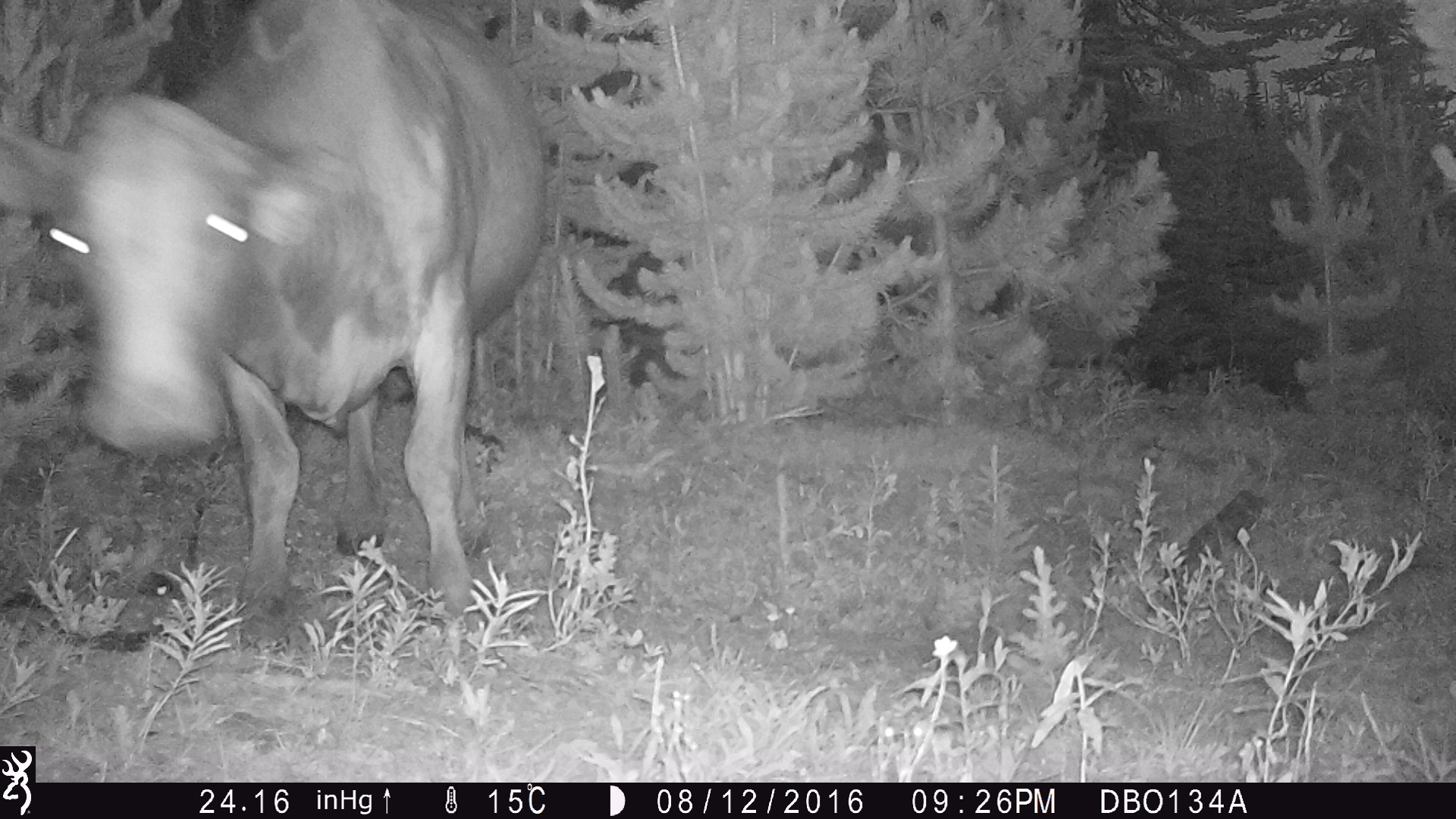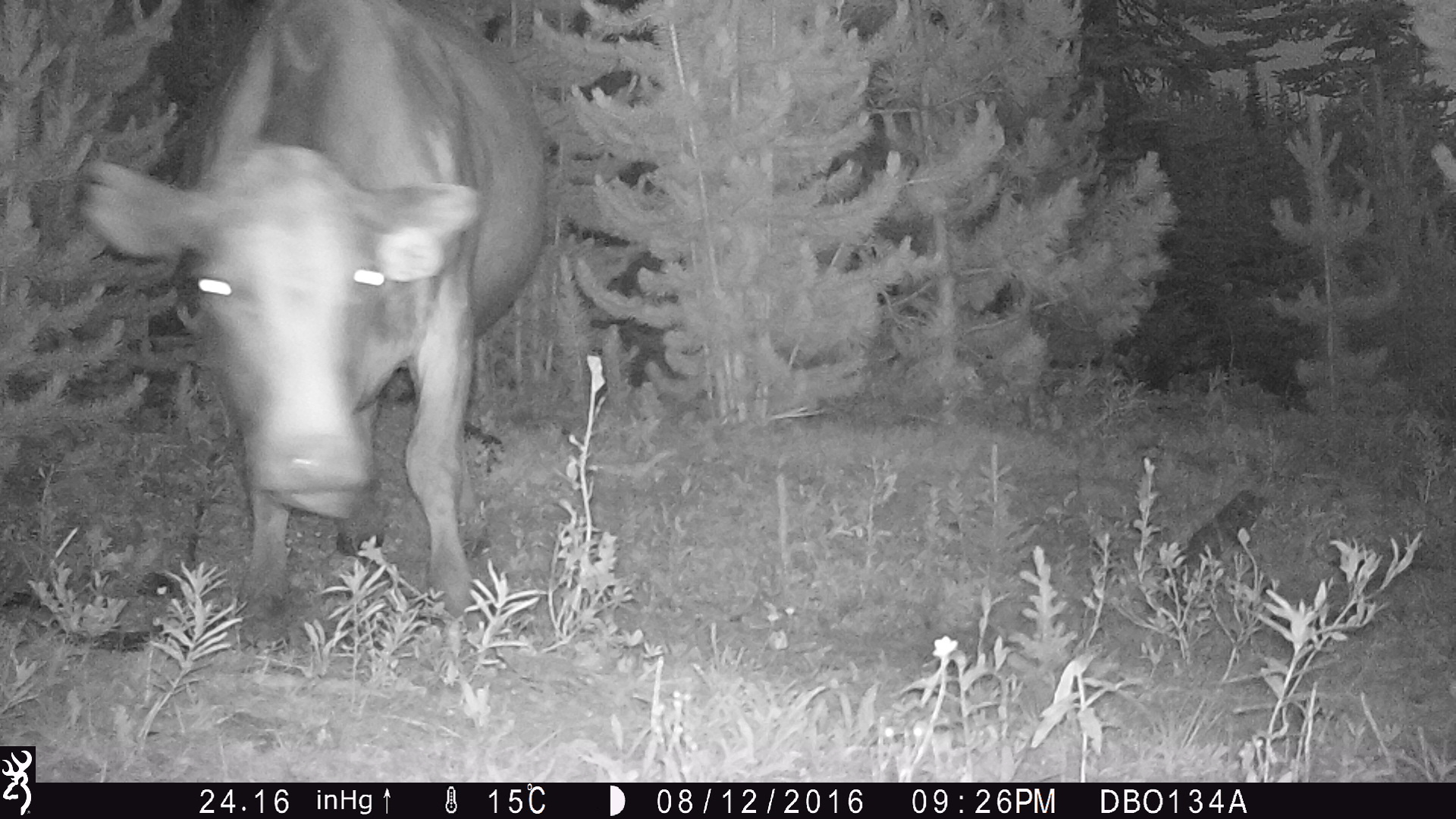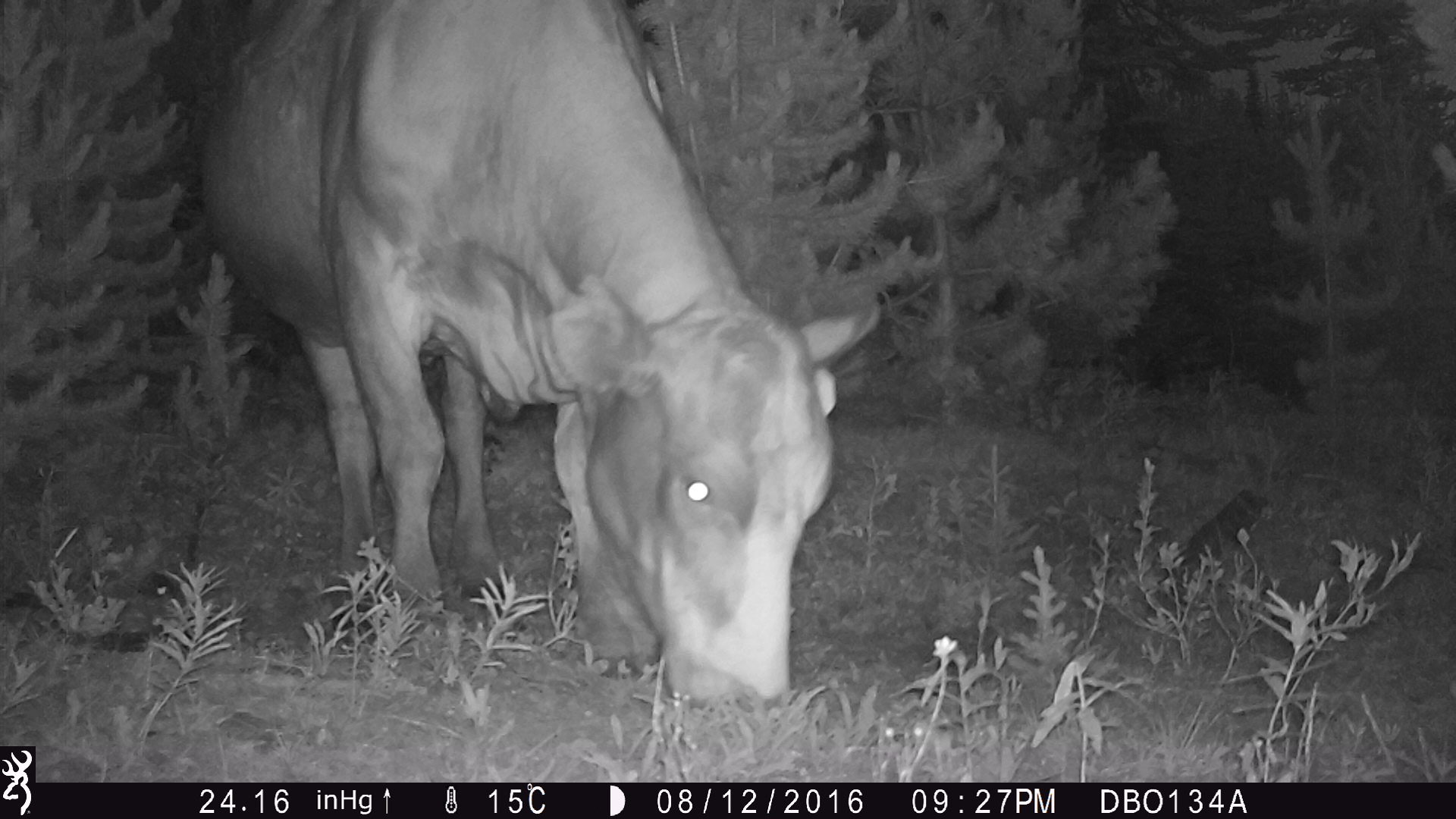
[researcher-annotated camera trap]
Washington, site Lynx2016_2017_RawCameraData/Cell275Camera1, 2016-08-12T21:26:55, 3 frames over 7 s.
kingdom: Animalia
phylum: Chordata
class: Mammalia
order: Artiodactyla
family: Bovidae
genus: Bos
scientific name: Bos taurus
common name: domestic cattle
Domestic cattle (Bos taurus). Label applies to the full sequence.